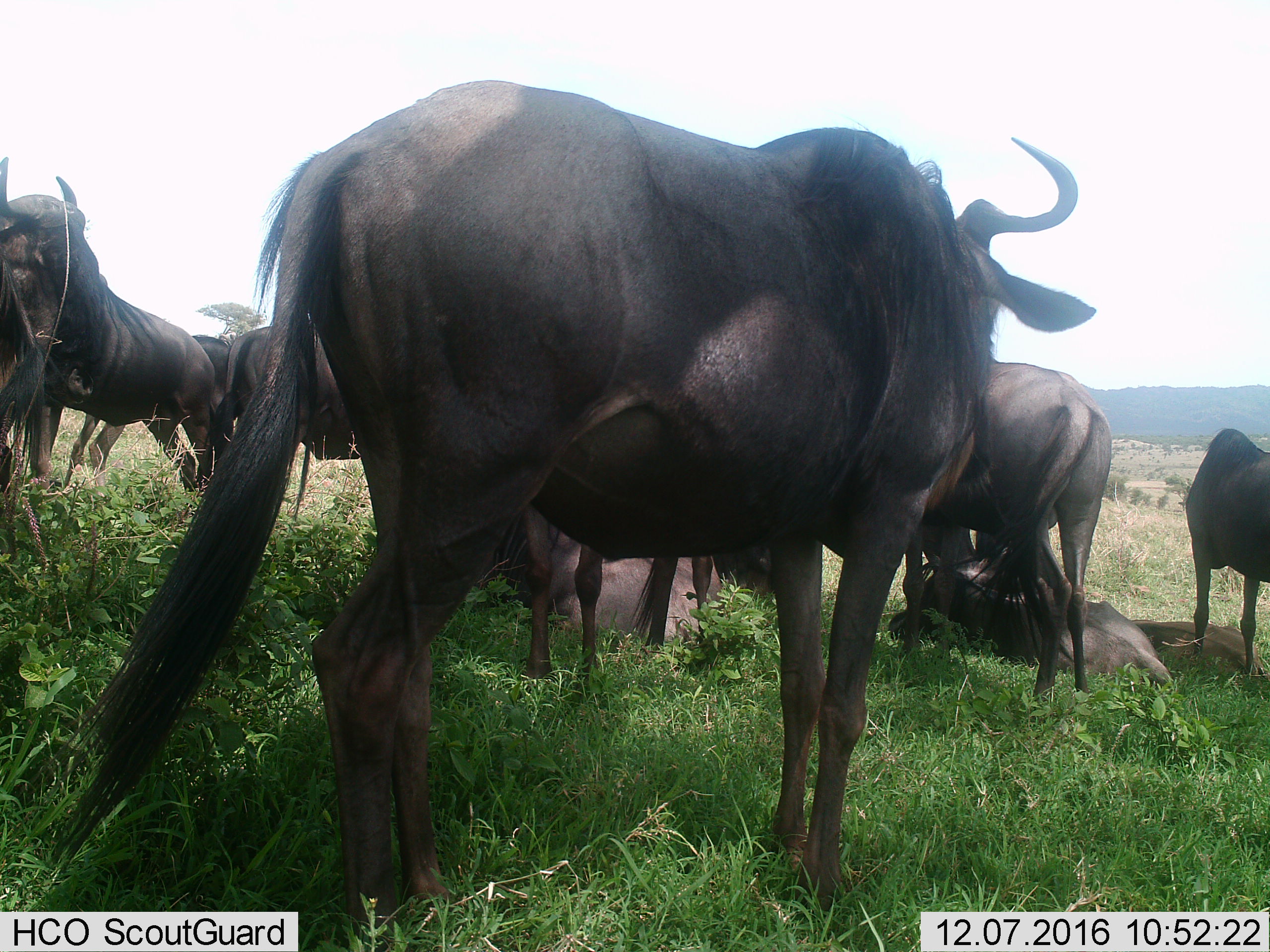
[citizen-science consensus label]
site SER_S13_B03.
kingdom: Animalia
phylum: Chordata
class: Mammalia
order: Artiodactyla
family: Bovidae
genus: Connochaetes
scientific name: Connochaetes taurinus taurinus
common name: blue wildebeest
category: wildebeestblue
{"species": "wildebeestblue (blue wildebeest) (Connochaetes taurinus taurinus)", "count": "9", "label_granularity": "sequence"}